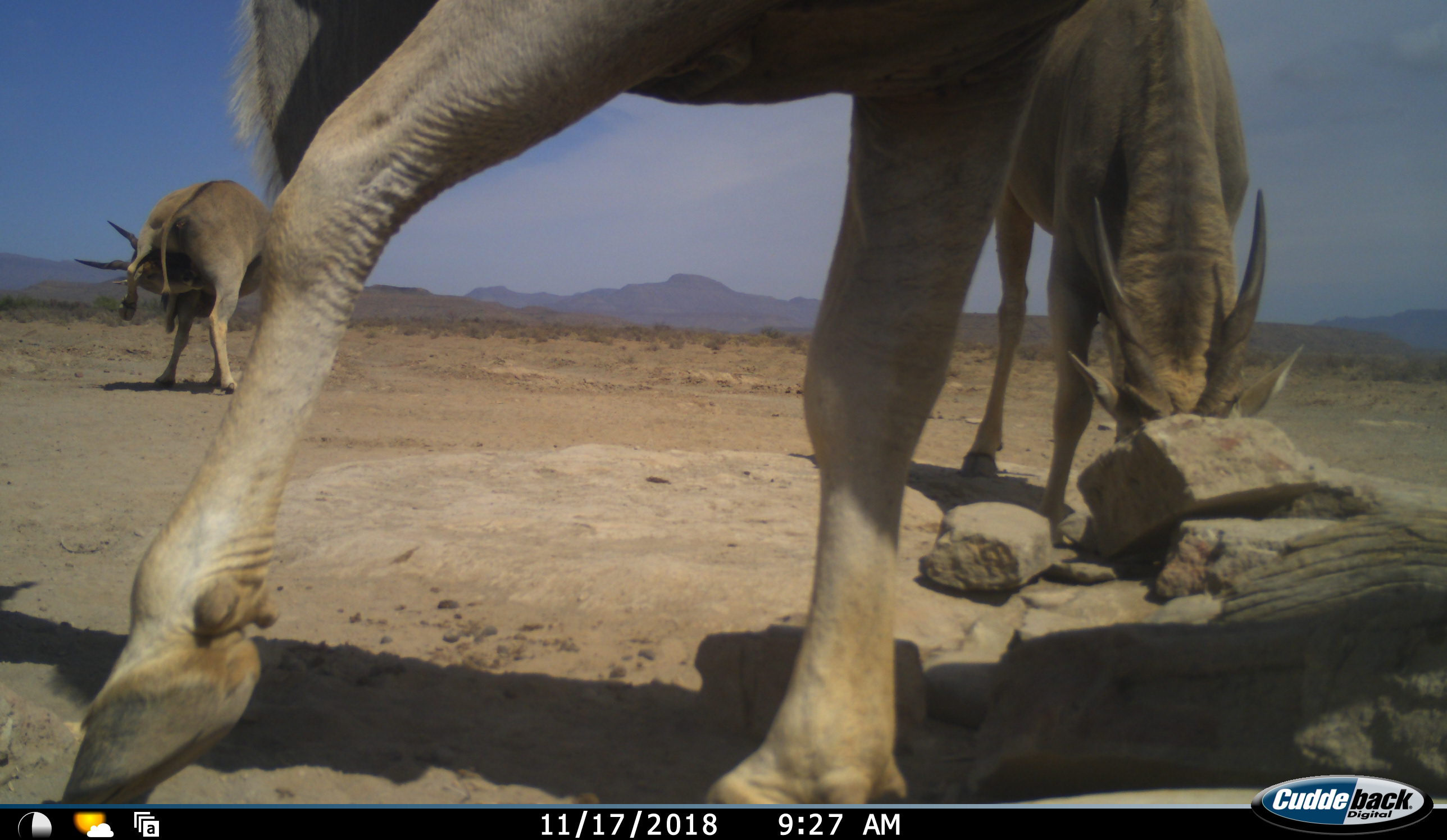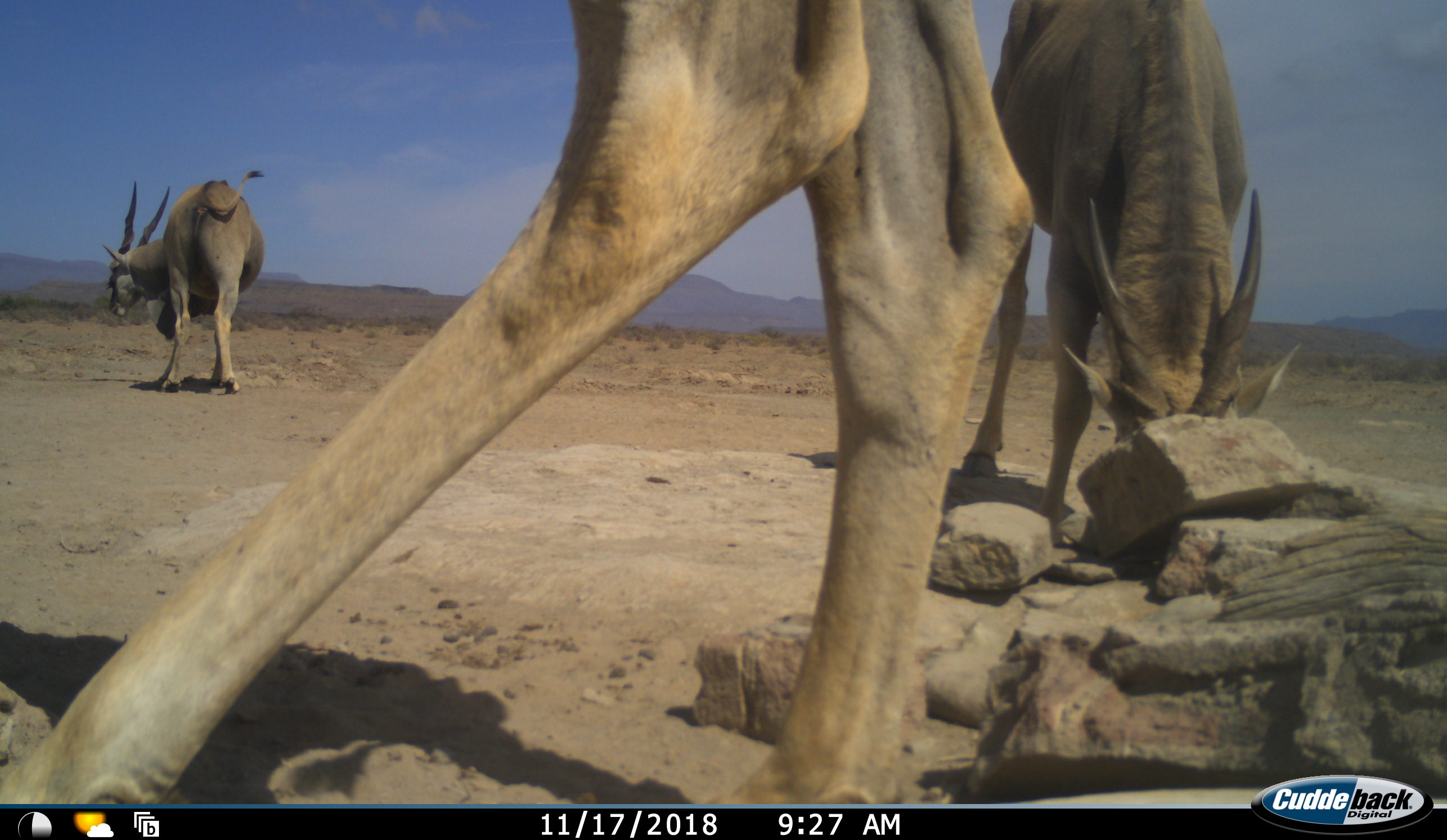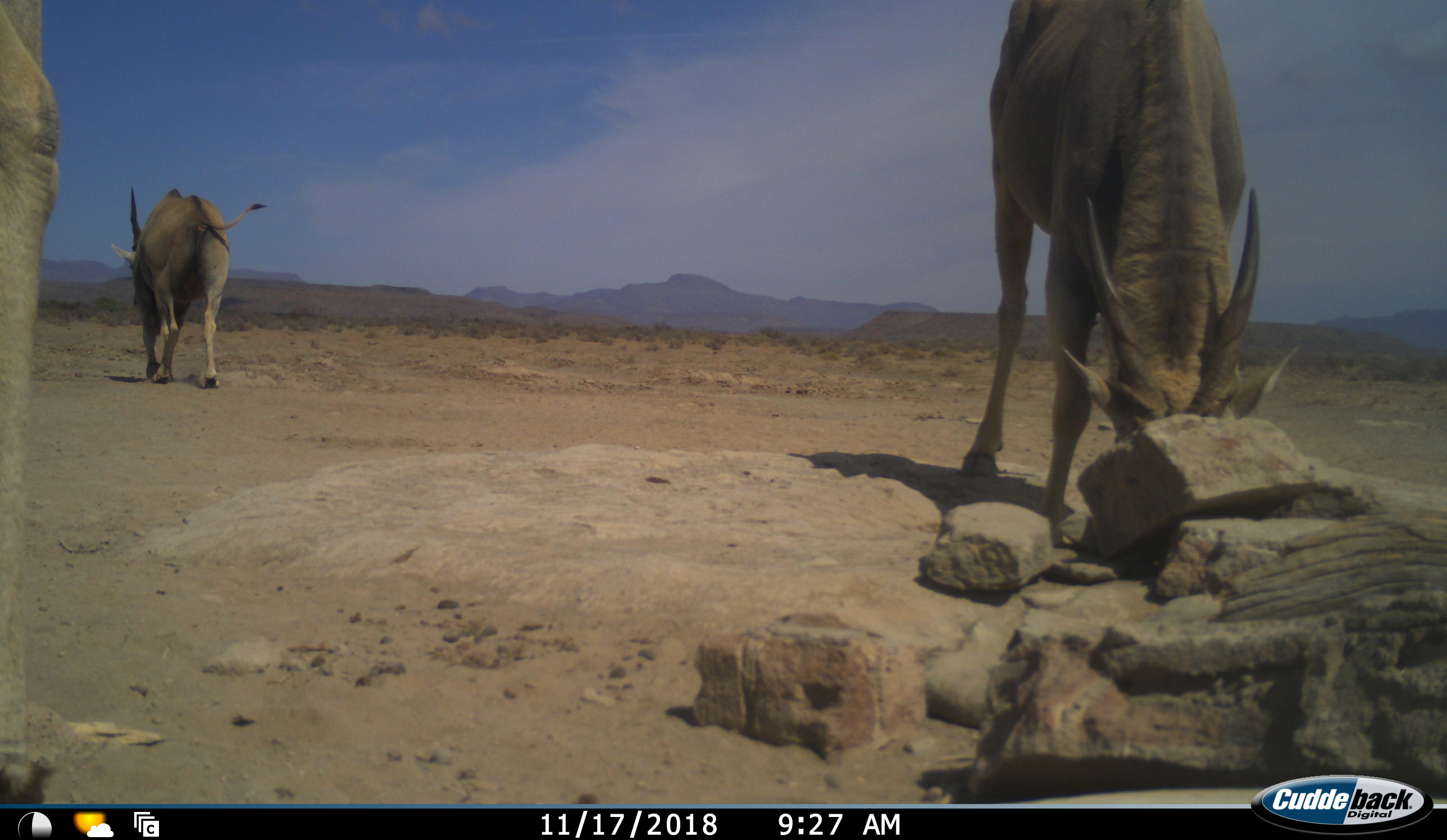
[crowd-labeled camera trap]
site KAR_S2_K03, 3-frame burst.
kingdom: Animalia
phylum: Chordata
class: Mammalia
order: Artiodactyla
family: Bovidae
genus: Tragelaphus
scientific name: Tragelaphus oryx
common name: eland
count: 3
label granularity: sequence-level